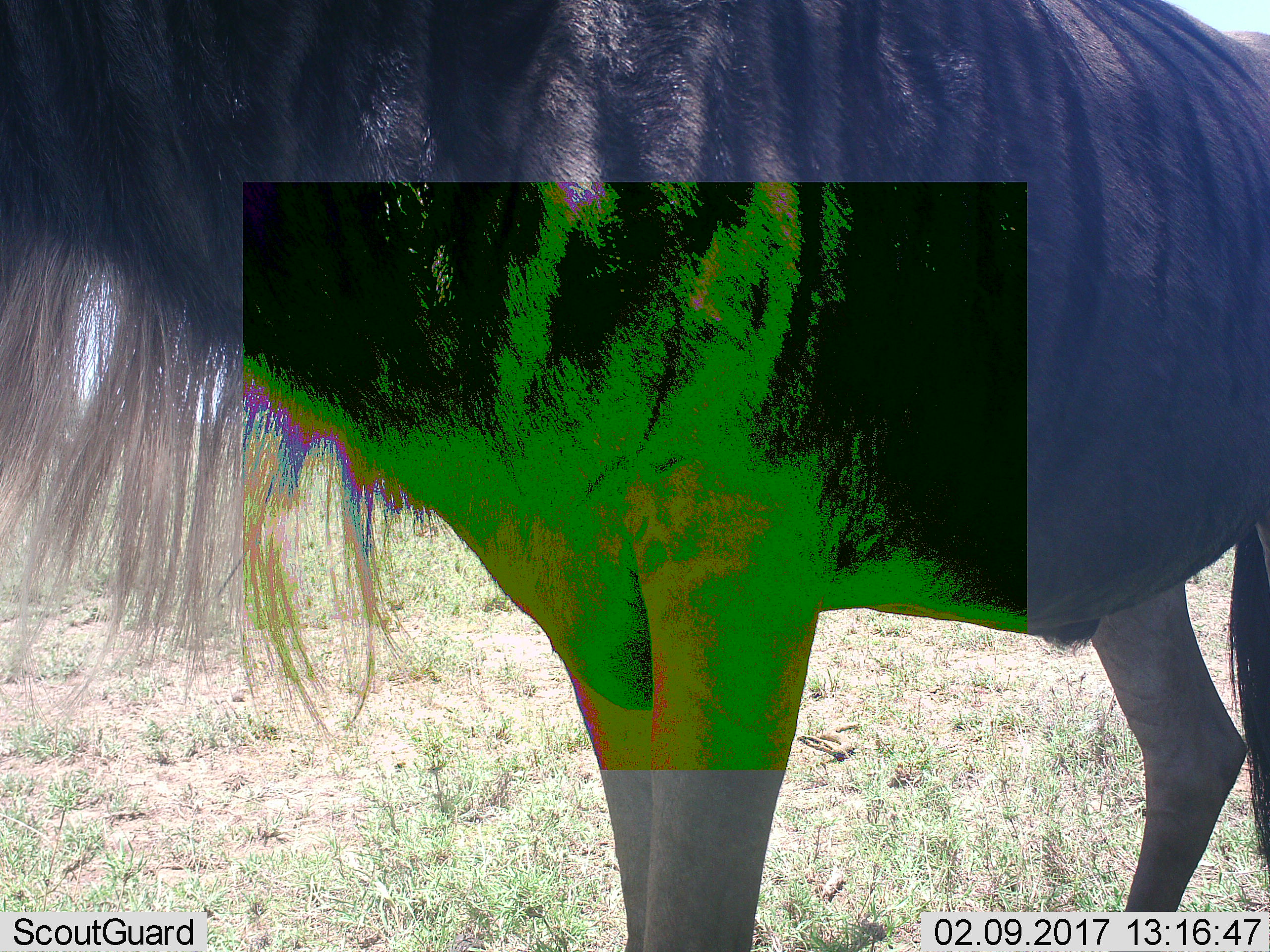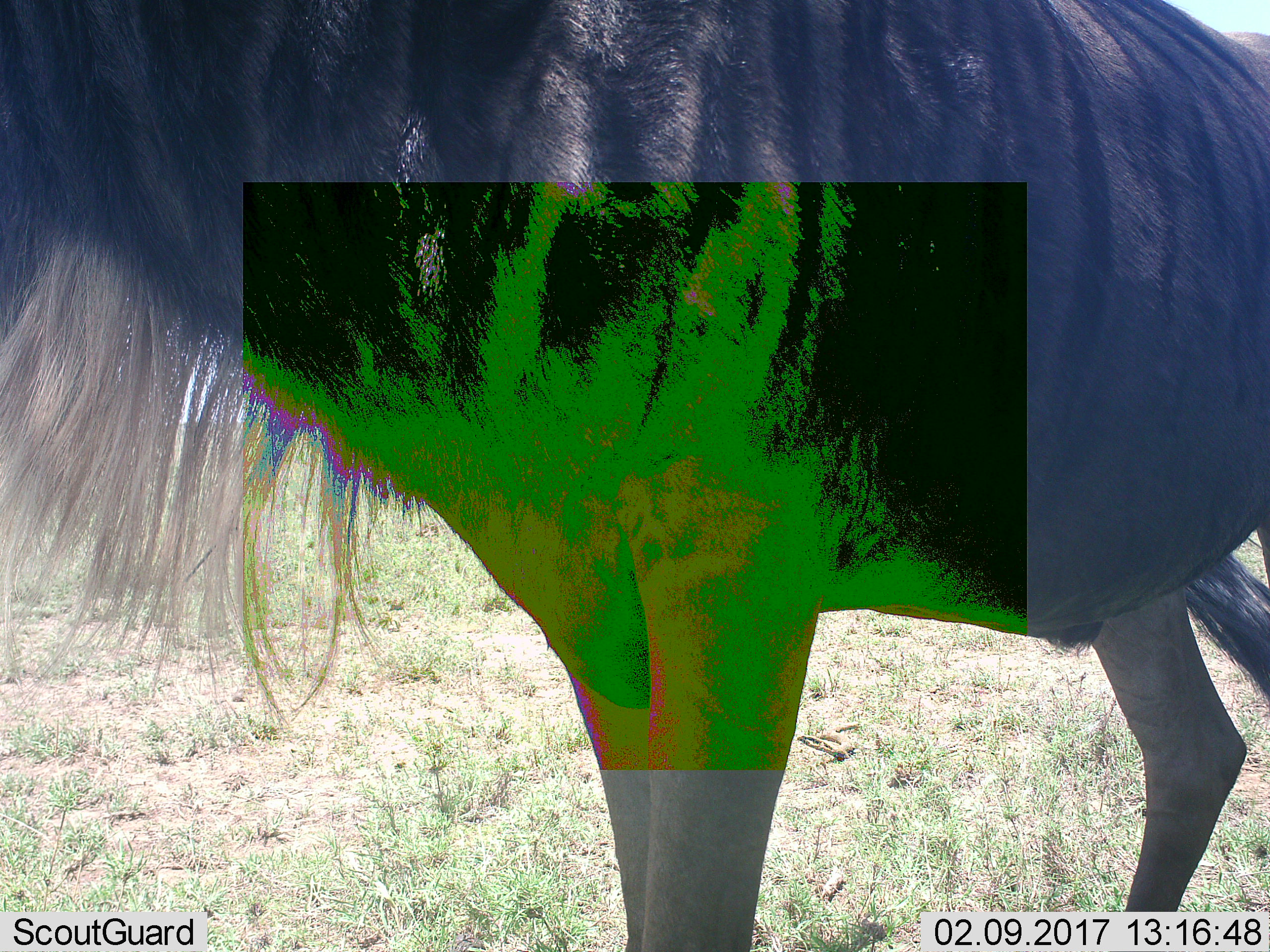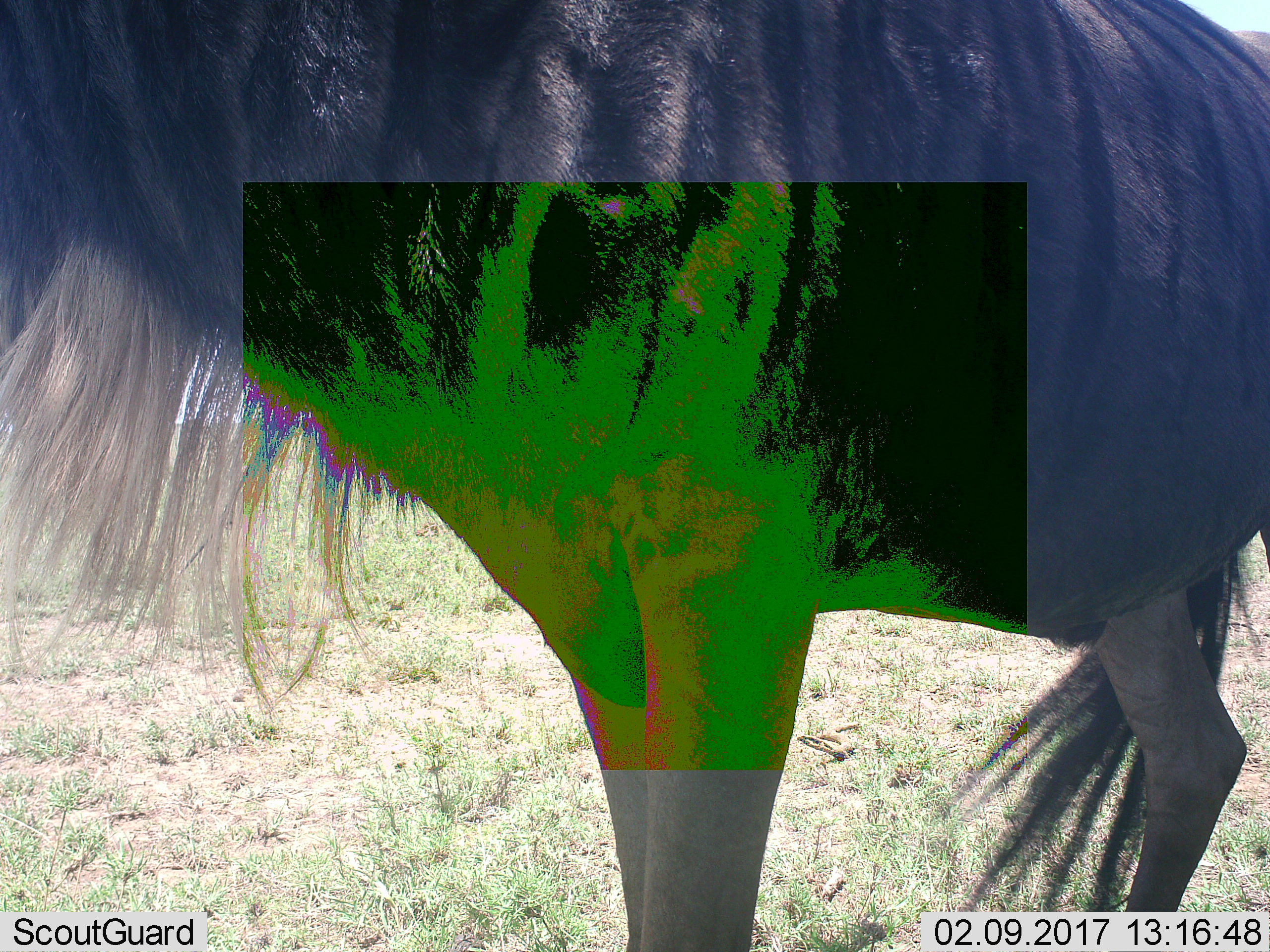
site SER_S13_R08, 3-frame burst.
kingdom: Animalia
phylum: Chordata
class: Mammalia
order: Artiodactyla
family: Bovidae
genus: Connochaetes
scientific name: Connochaetes taurinus taurinus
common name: blue wildebeest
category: wildebeestblue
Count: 1.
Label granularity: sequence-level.